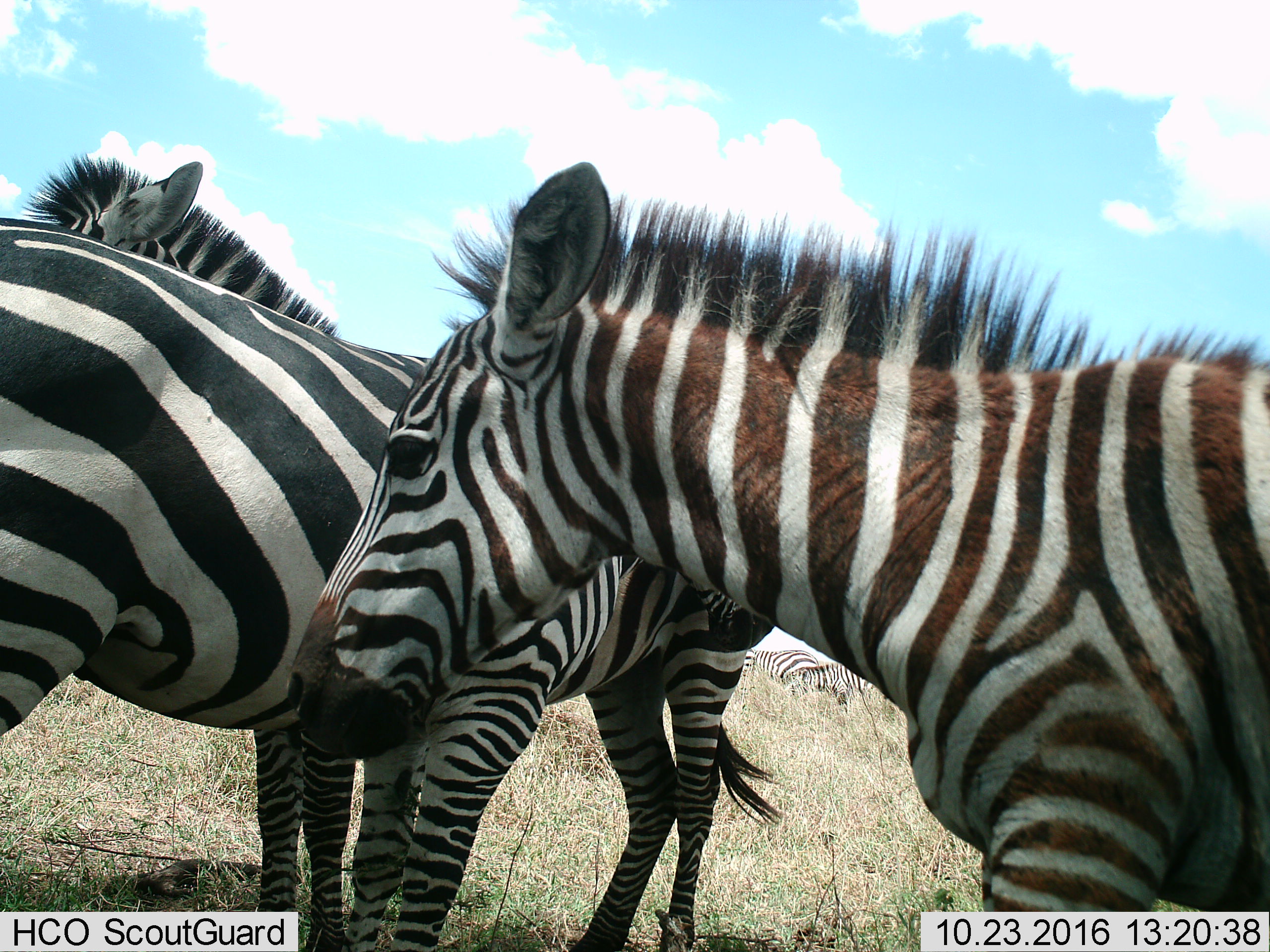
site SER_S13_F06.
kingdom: Animalia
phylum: Chordata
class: Mammalia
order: Perissodactyla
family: Equidae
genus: Equus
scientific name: Equus quagga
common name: plains zebra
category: zebraplains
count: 4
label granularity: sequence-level